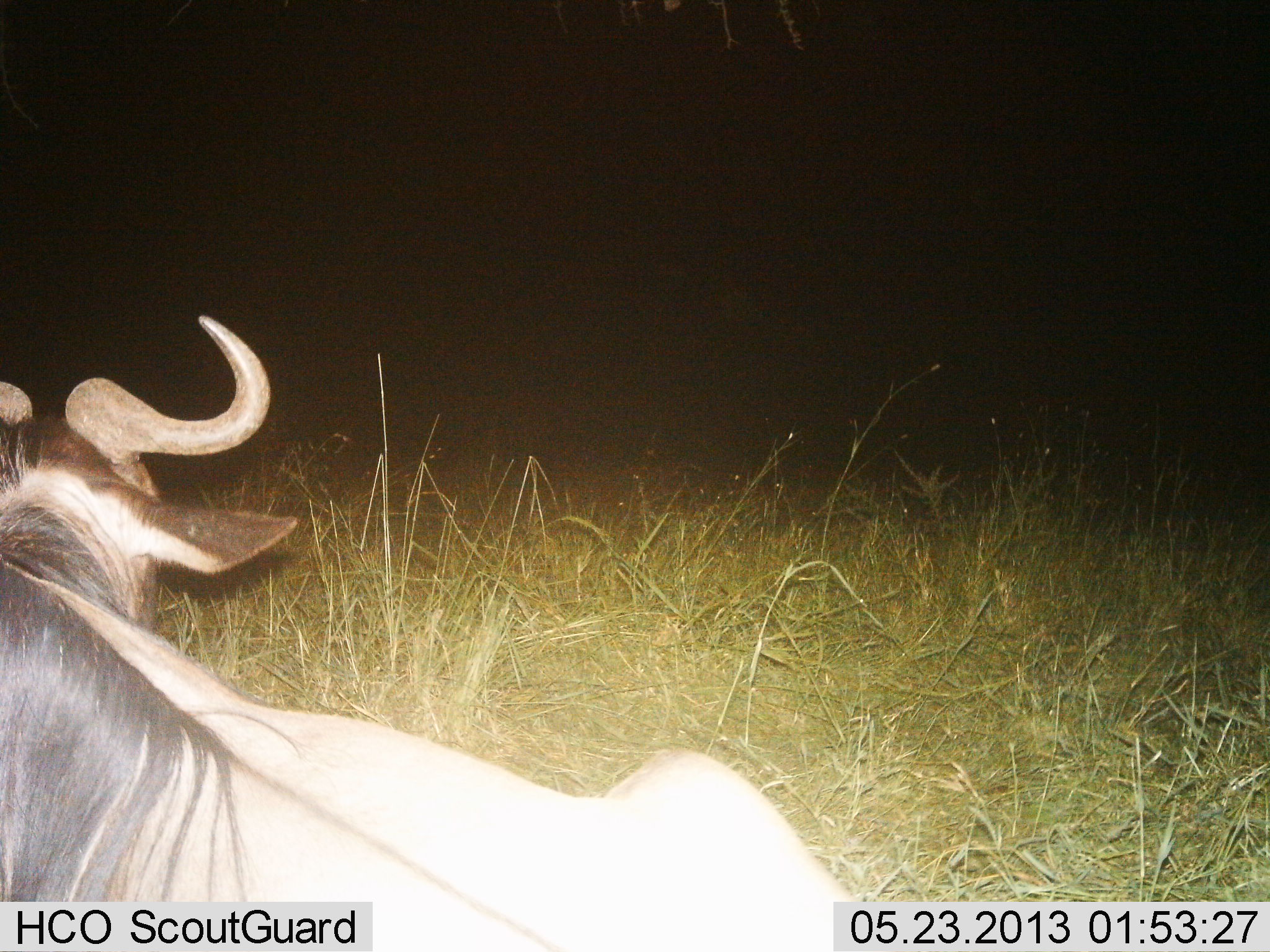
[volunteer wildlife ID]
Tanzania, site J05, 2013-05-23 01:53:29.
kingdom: Animalia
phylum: Chordata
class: Mammalia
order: Artiodactyla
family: Bovidae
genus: Connochaetes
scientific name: Connochaetes taurinus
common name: blue wildebeest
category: wildebeest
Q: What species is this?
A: Wildebeest (blue wildebeest) (Connochaetes taurinus).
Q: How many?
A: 1.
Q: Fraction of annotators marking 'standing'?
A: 24%.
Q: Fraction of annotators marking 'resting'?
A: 72%.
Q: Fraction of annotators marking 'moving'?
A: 7%.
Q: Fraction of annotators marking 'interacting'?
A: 0%.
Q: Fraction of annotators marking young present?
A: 0%.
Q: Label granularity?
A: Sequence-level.